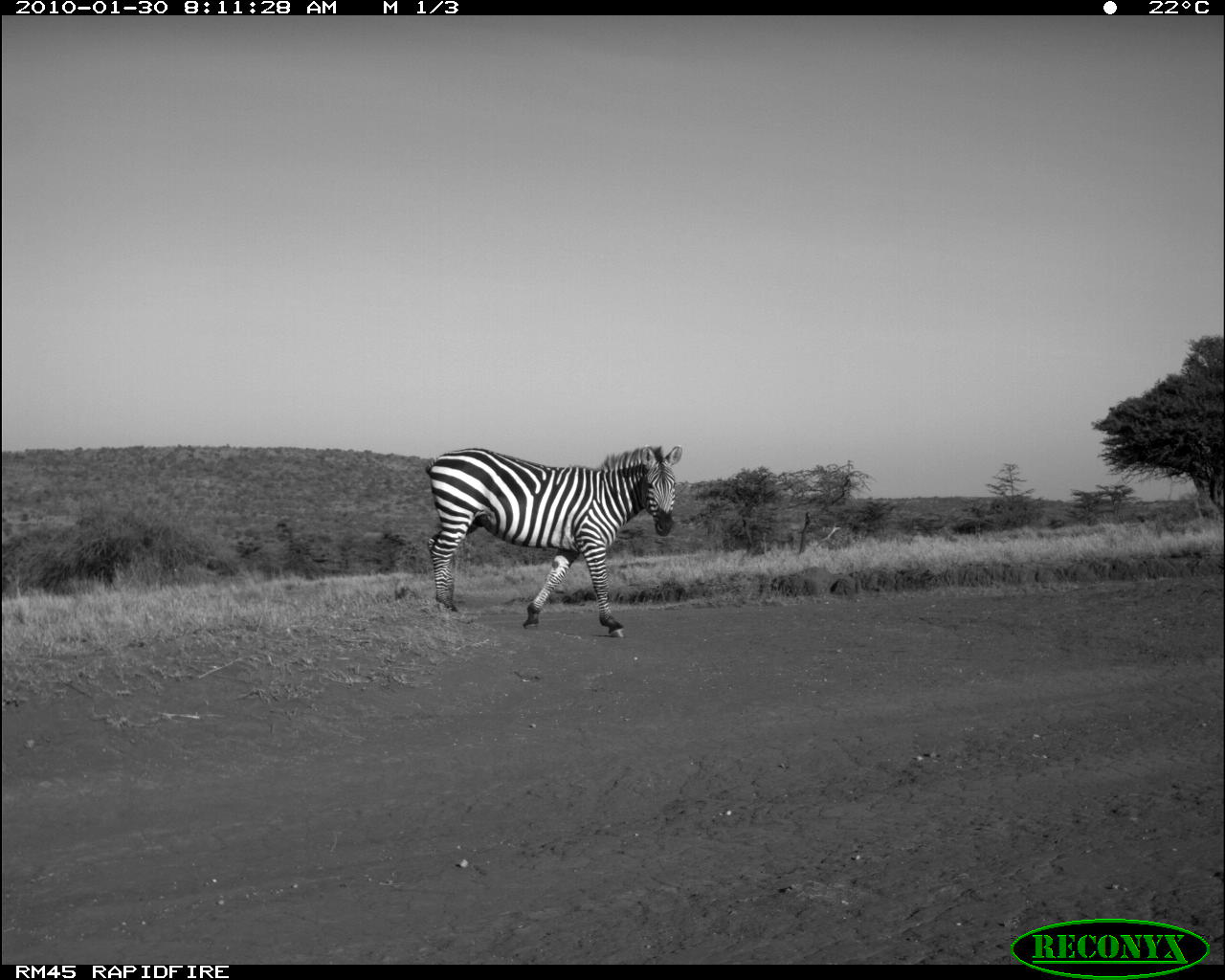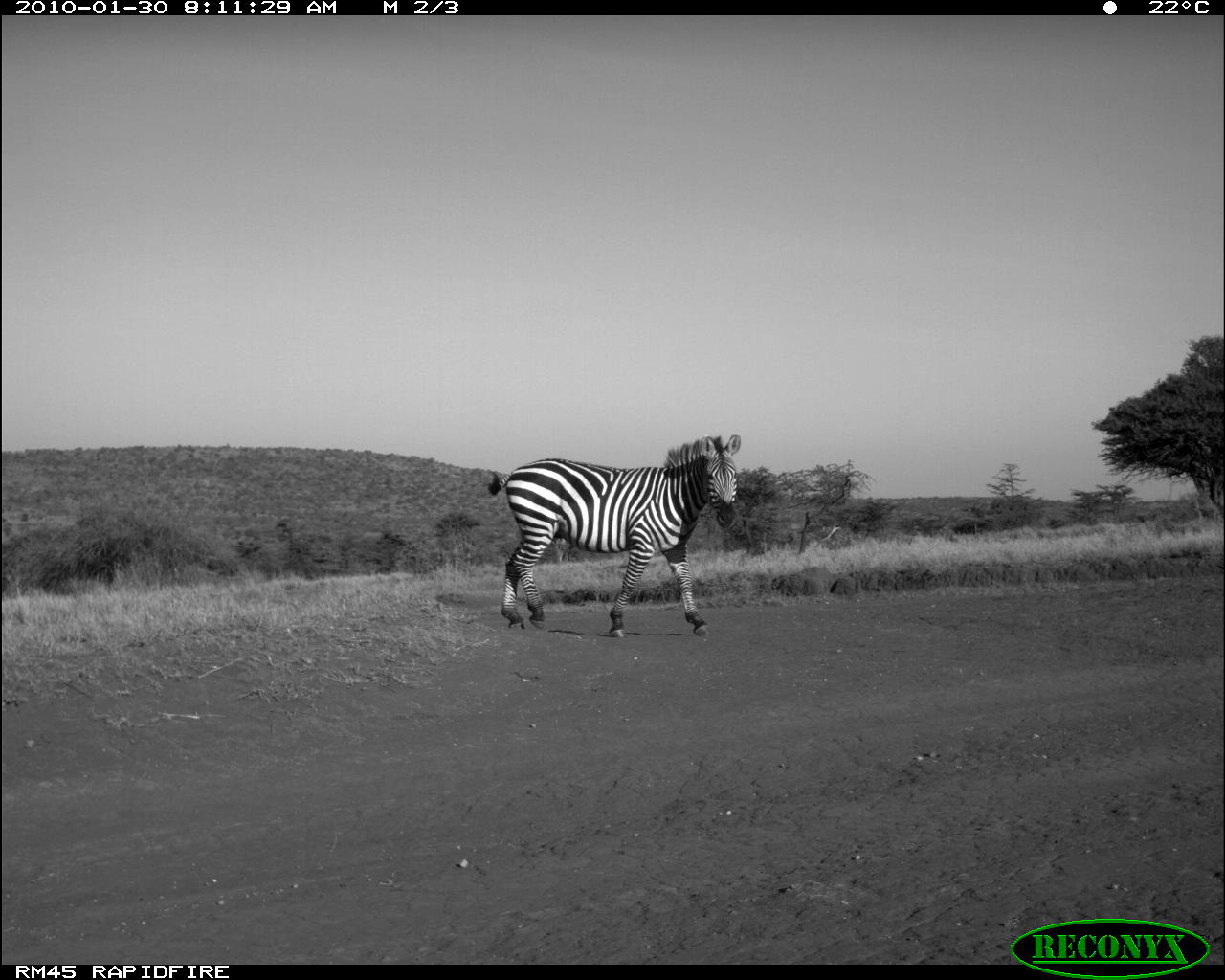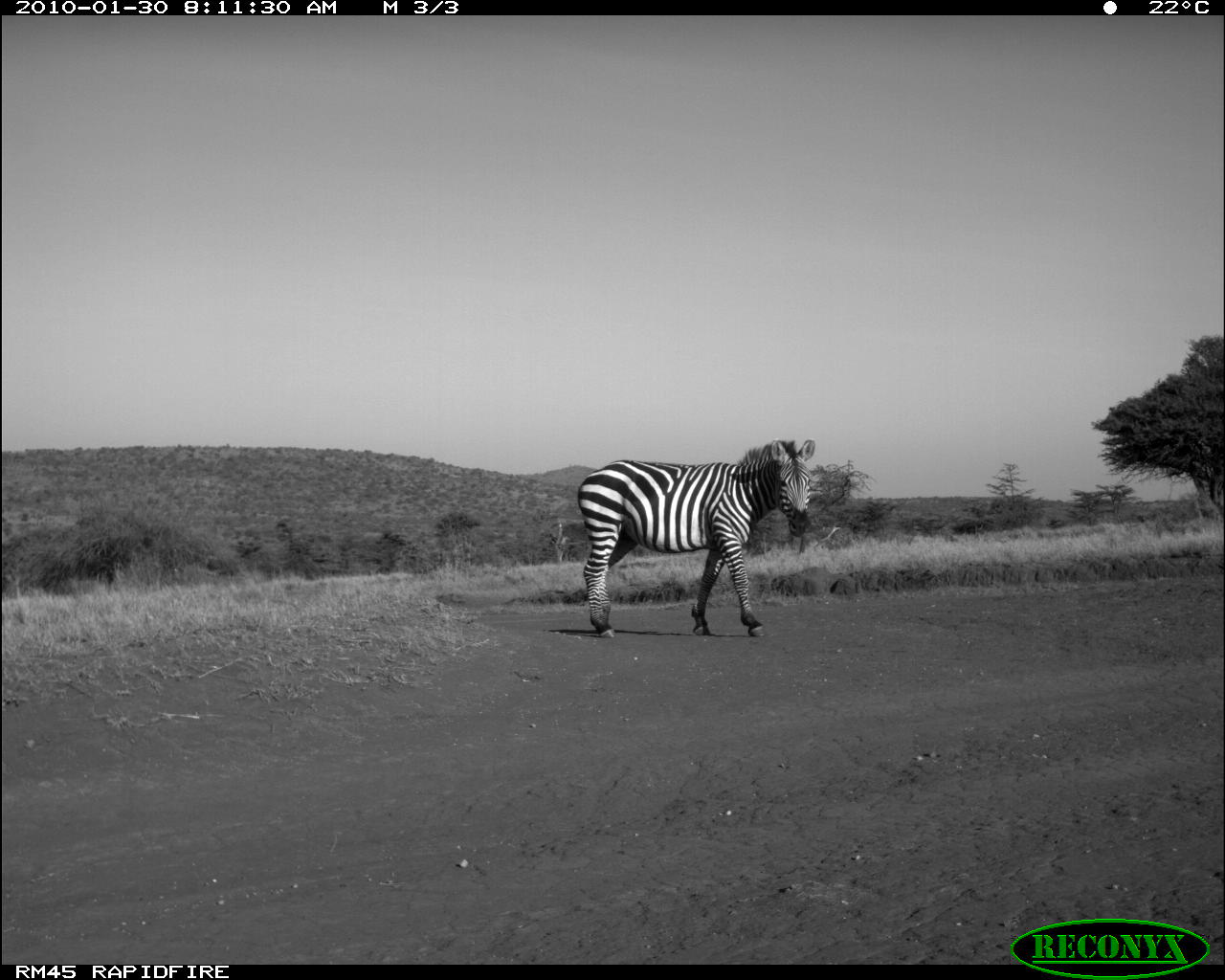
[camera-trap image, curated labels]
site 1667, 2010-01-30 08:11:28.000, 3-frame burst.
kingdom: Animalia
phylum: Chordata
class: Mammalia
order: Perissodactyla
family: Equidae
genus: Equus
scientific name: Equus quagga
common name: plains zebra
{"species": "Equus quagga (plains zebra)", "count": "1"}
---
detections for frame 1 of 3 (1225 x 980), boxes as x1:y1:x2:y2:
equus quagga: 425:443:684:639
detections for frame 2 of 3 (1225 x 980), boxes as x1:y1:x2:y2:
equus quagga: 485:432:742:638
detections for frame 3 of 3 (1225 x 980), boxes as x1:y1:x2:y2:
equus quagga: 575:437:815:637